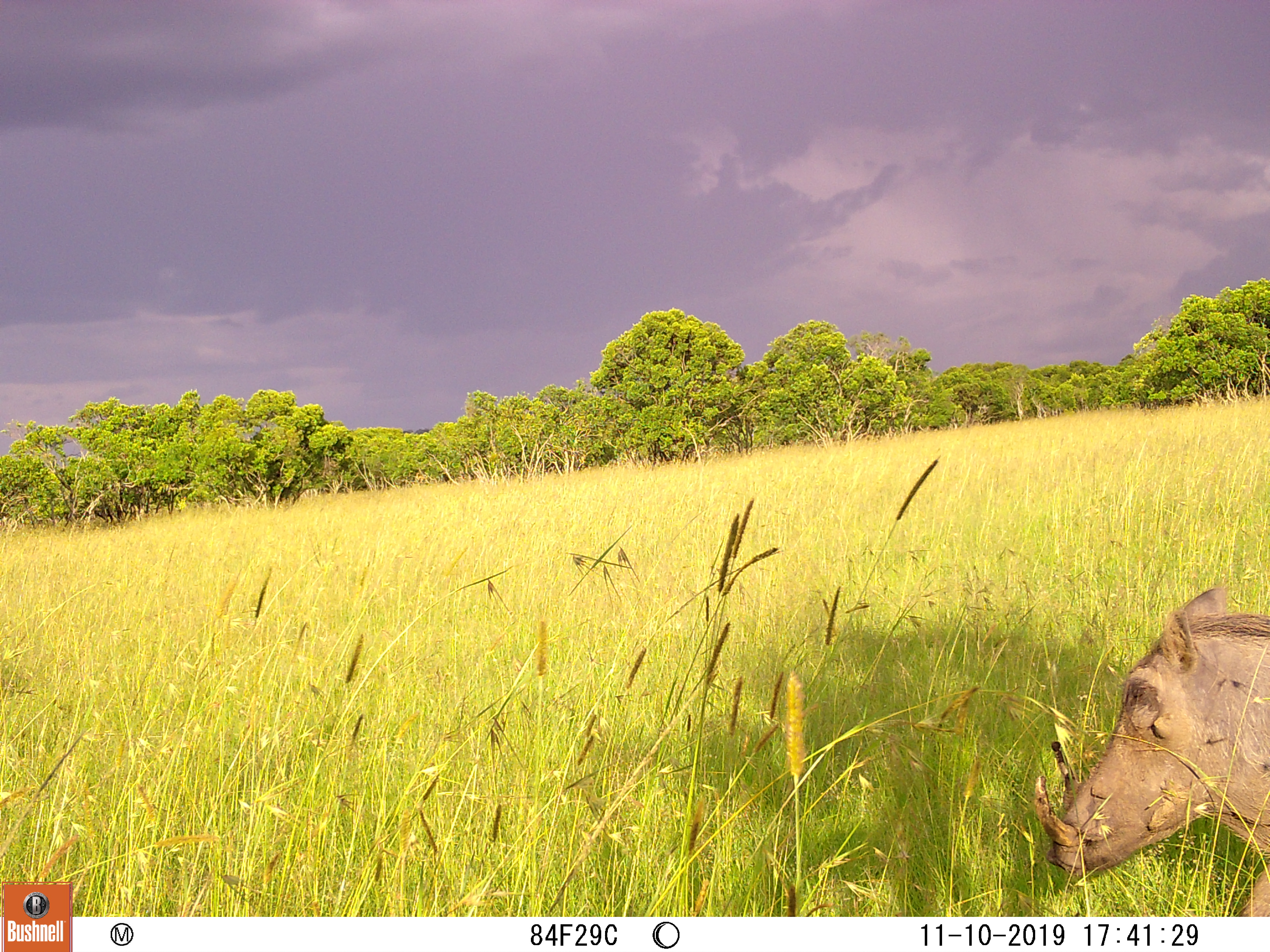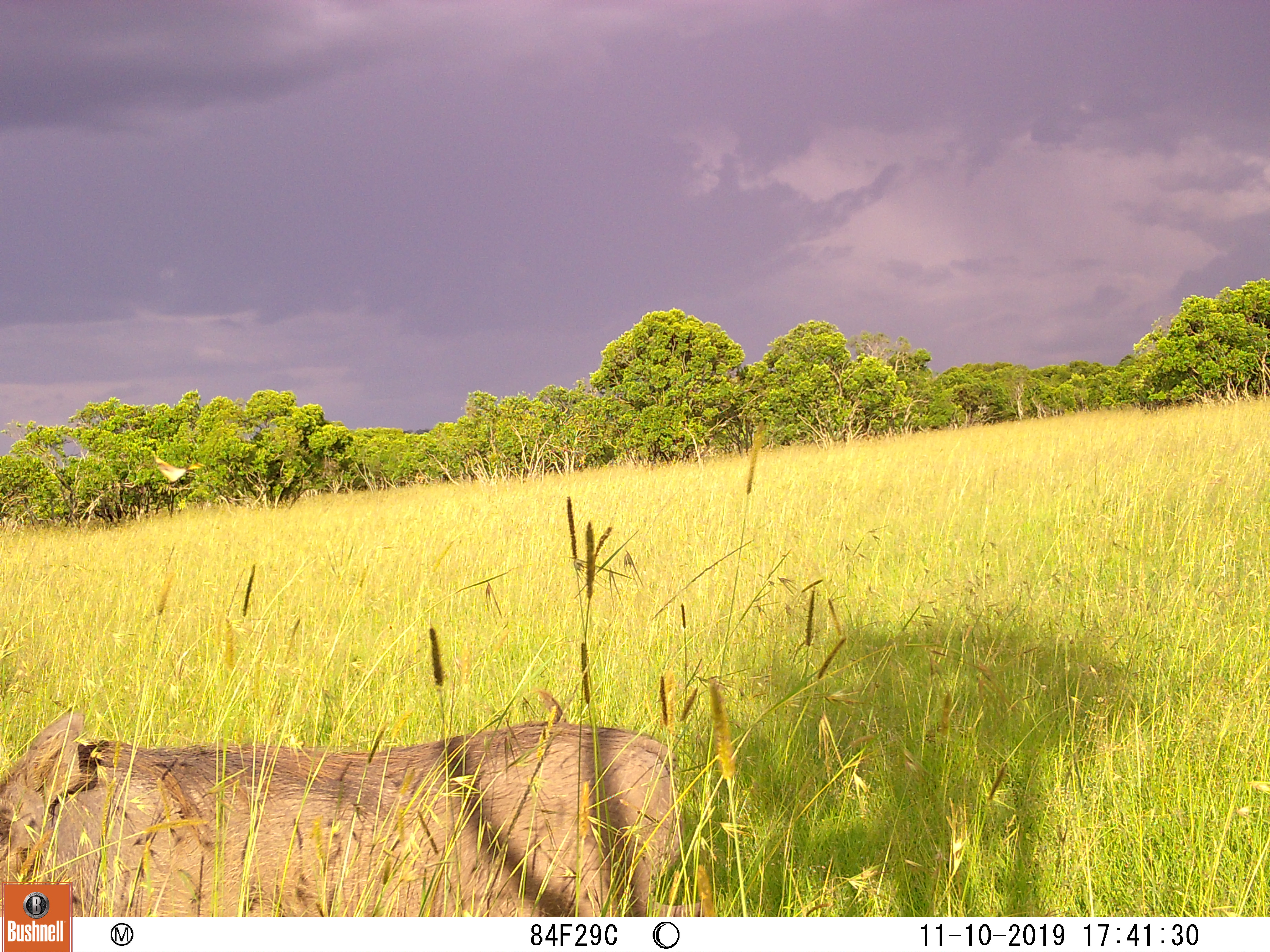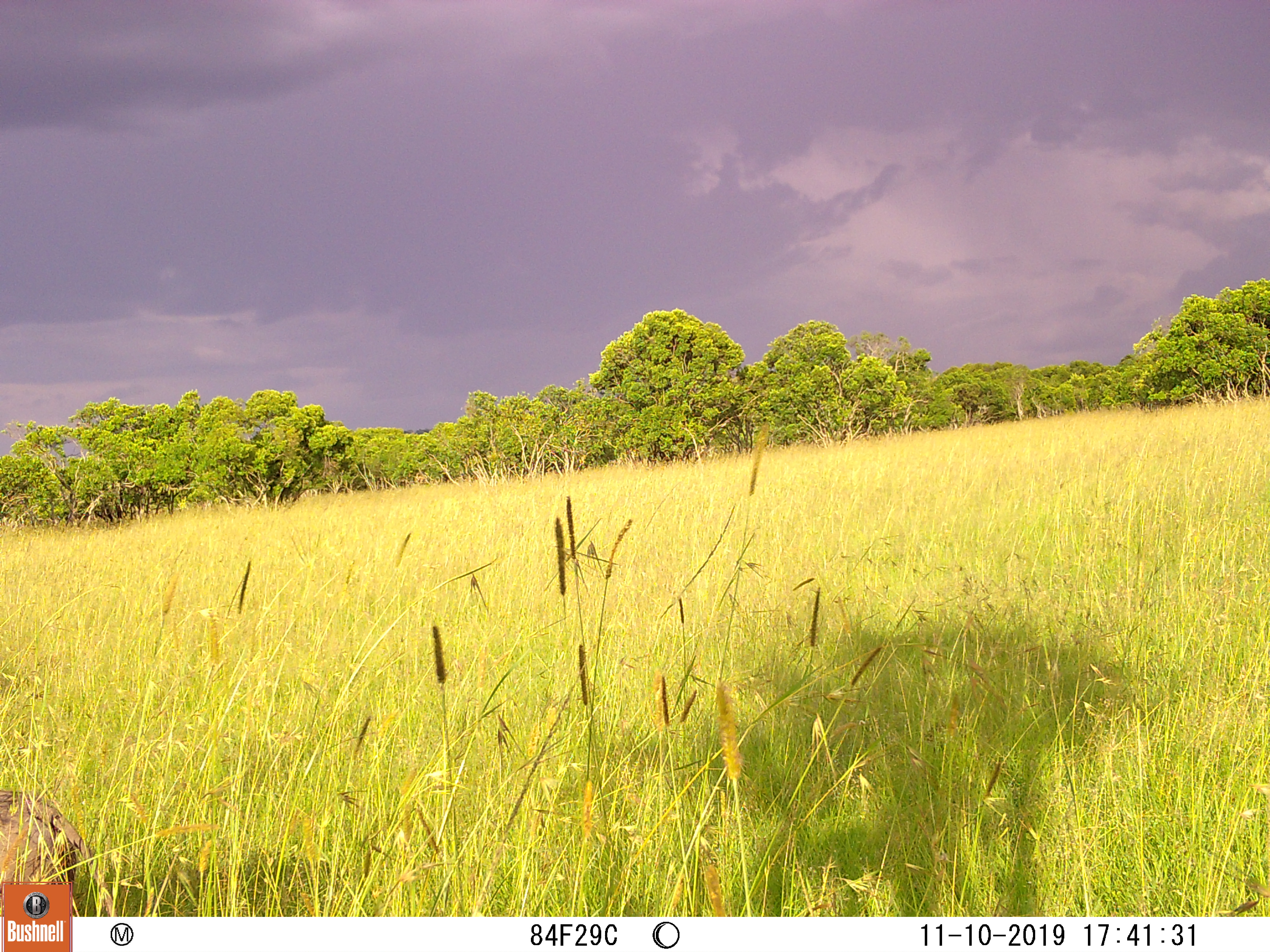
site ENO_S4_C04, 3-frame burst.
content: unidentified animal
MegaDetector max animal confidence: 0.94